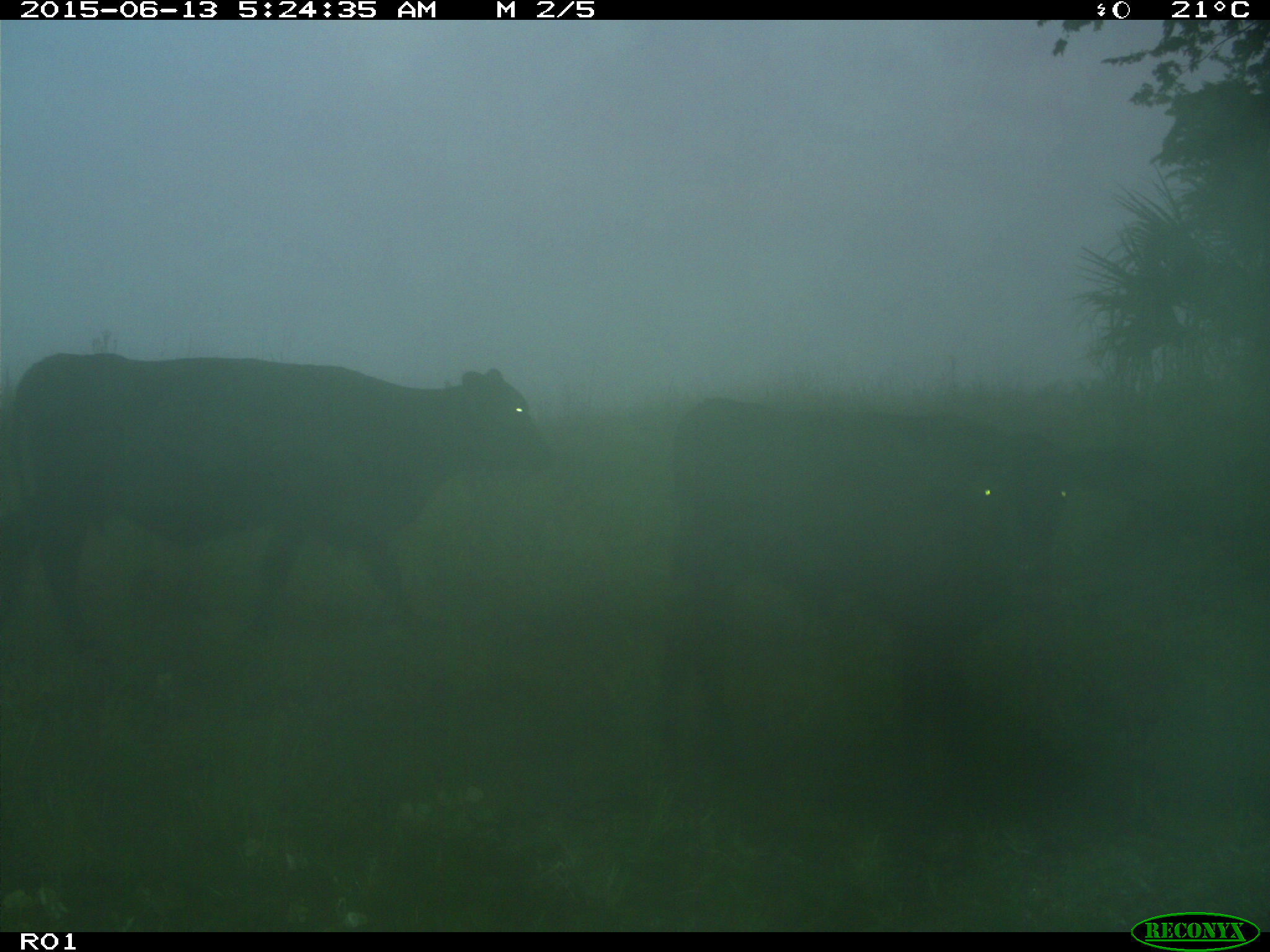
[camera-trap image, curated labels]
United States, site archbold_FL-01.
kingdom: Animalia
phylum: Chordata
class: Mammalia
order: Artiodactyla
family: Bovidae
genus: Bos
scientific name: Bos taurus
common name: domestic cow